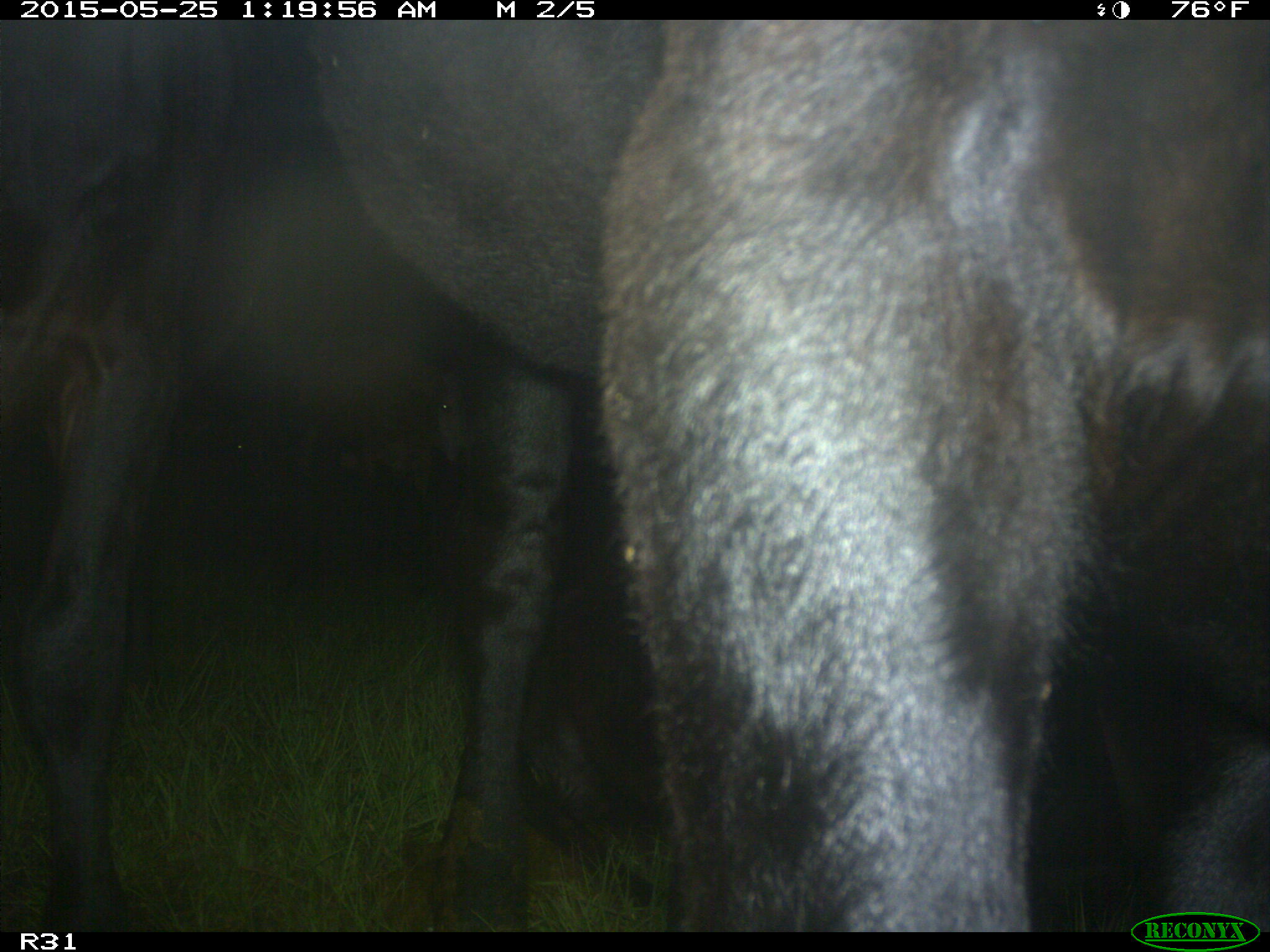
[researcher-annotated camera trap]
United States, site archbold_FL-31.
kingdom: Animalia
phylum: Chordata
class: Mammalia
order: Artiodactyla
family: Bovidae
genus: Bos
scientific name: Bos taurus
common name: domestic cow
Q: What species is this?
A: Bos taurus (domestic cow).